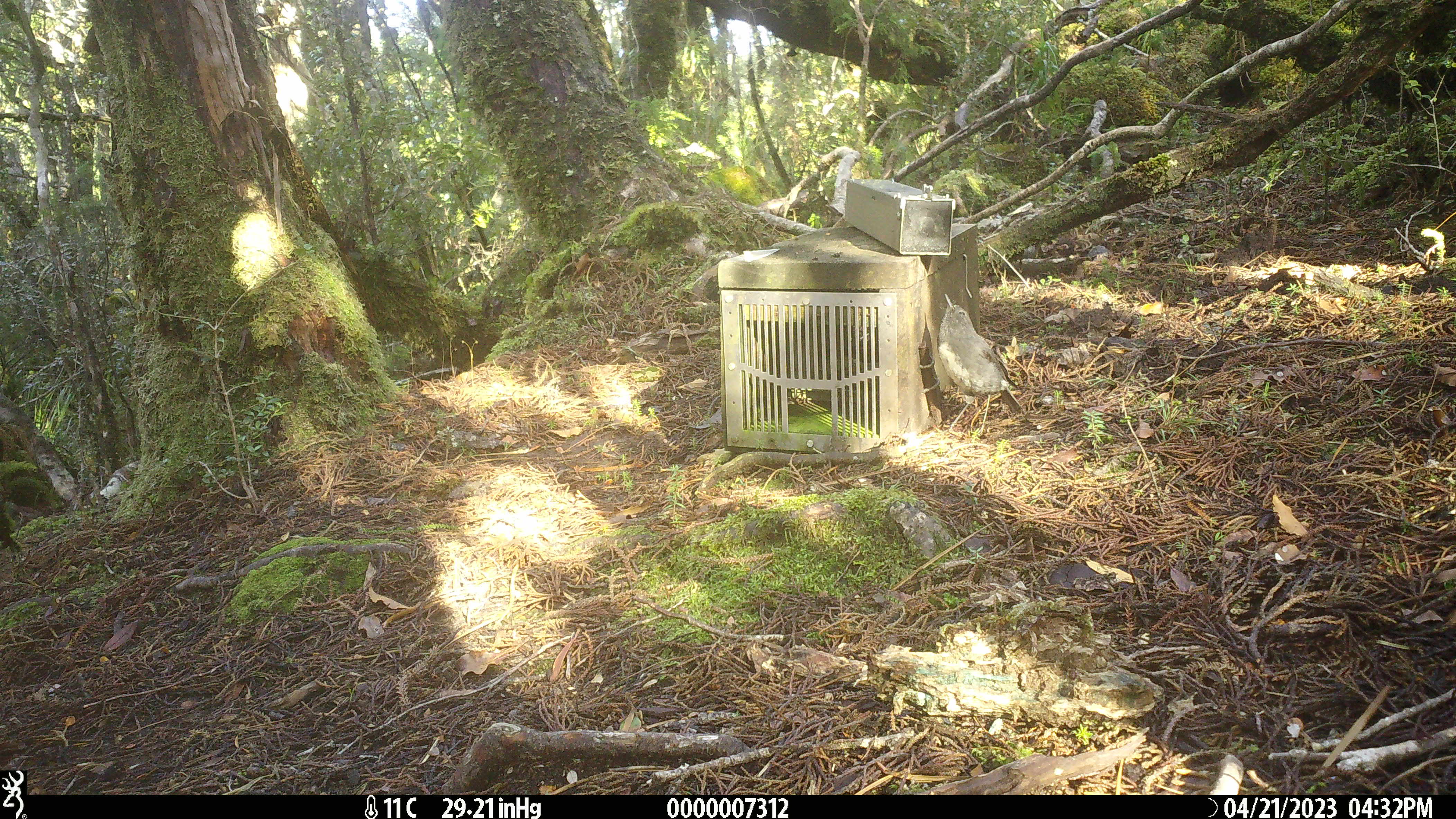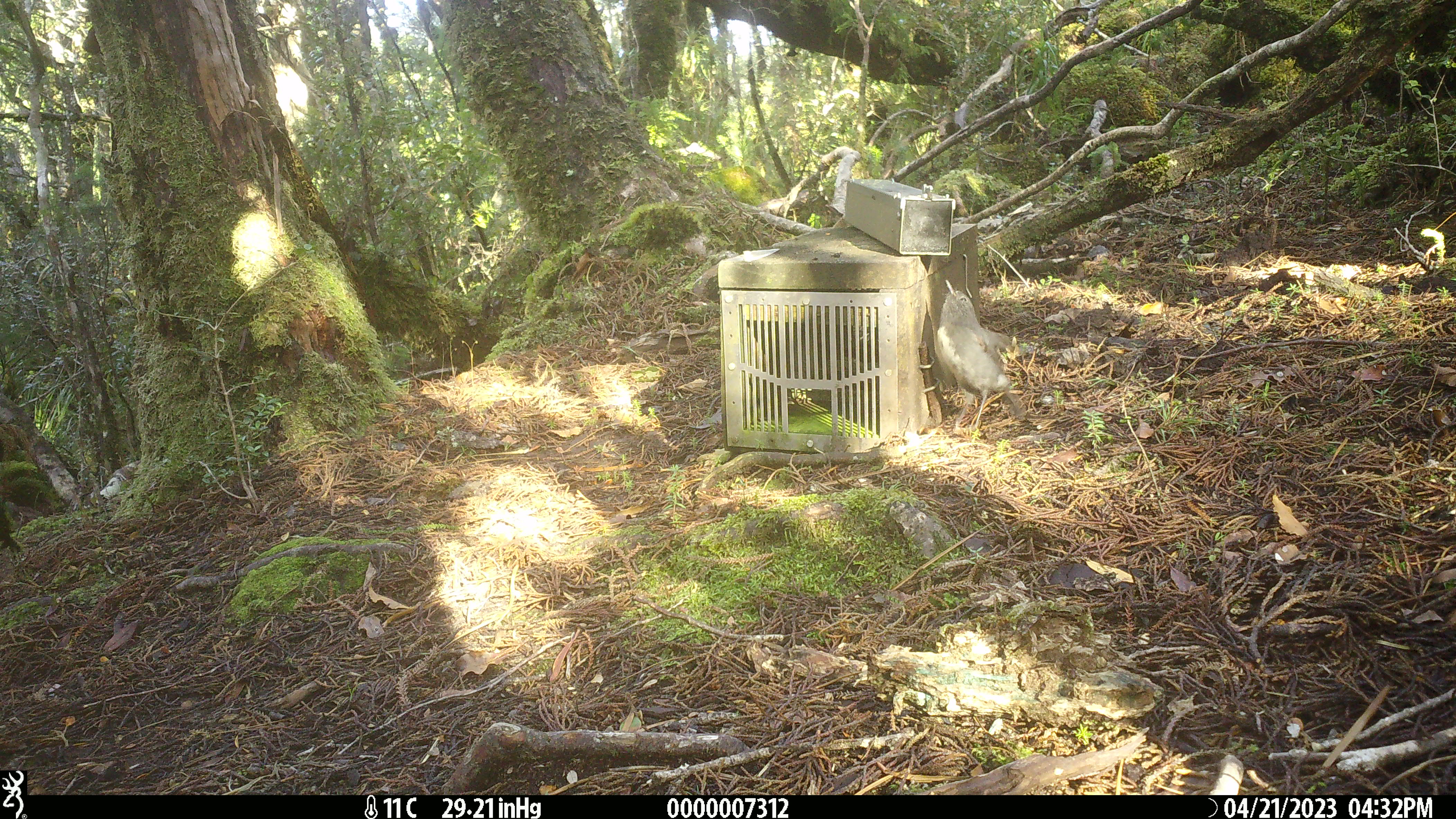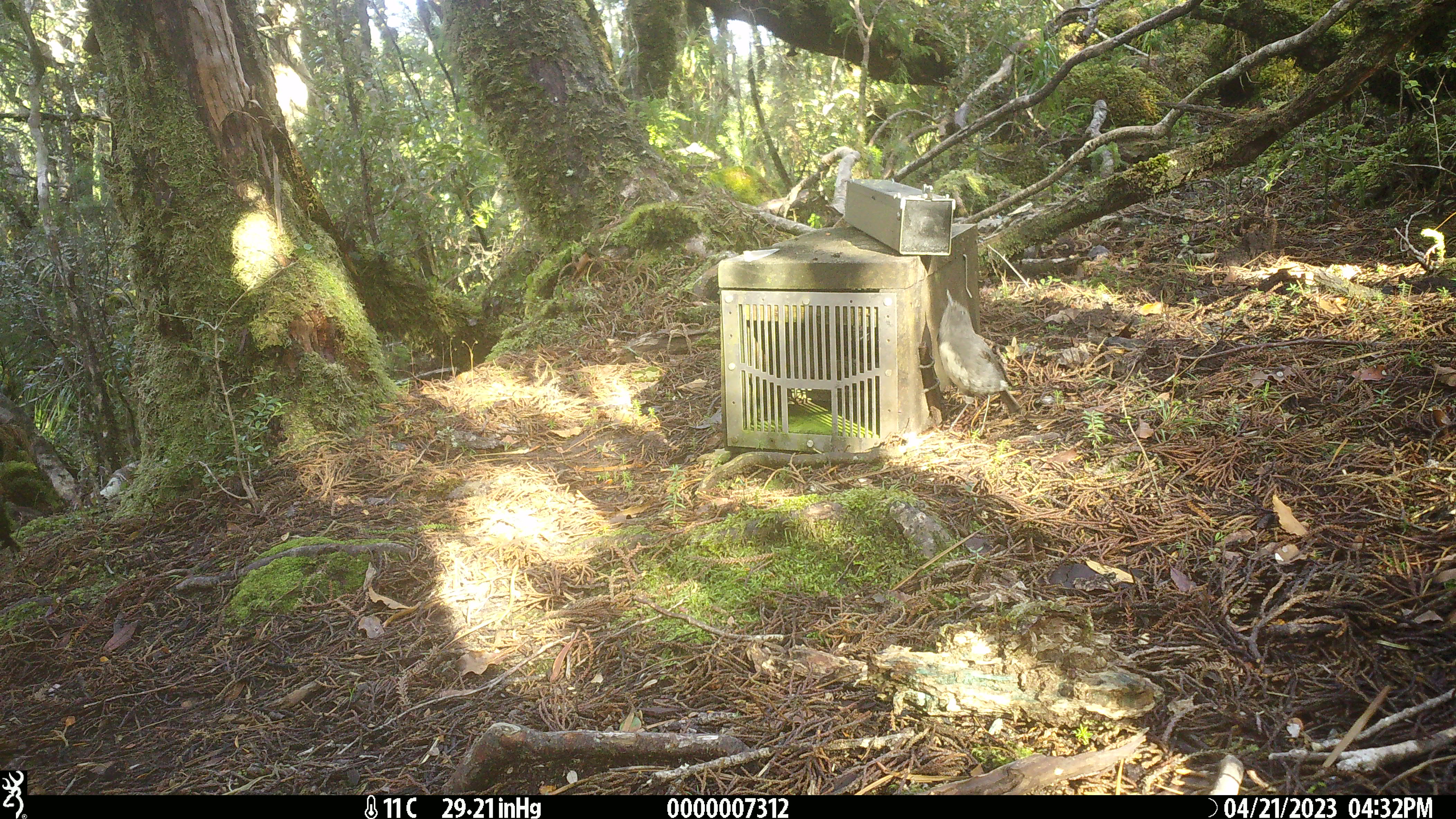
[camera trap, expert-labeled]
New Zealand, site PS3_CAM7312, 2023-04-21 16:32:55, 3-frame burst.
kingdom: Animalia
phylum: Chordata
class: Aves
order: Passeriformes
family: Petroicidae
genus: Petroica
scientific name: Petroica australis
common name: new zealand robin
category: robin